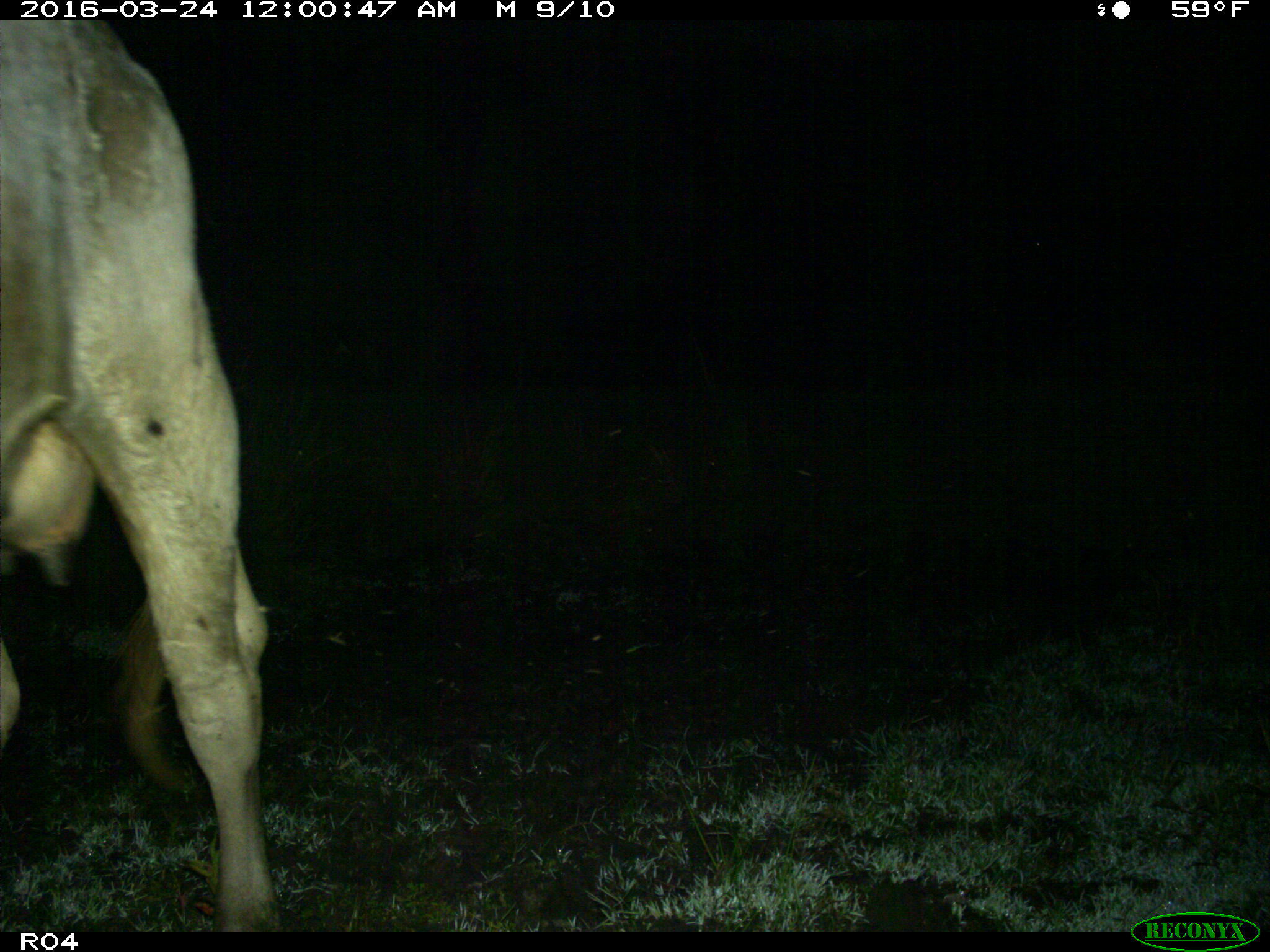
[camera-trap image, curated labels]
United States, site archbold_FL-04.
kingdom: Animalia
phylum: Chordata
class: Mammalia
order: Artiodactyla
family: Bovidae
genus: Bos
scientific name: Bos taurus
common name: domestic cow